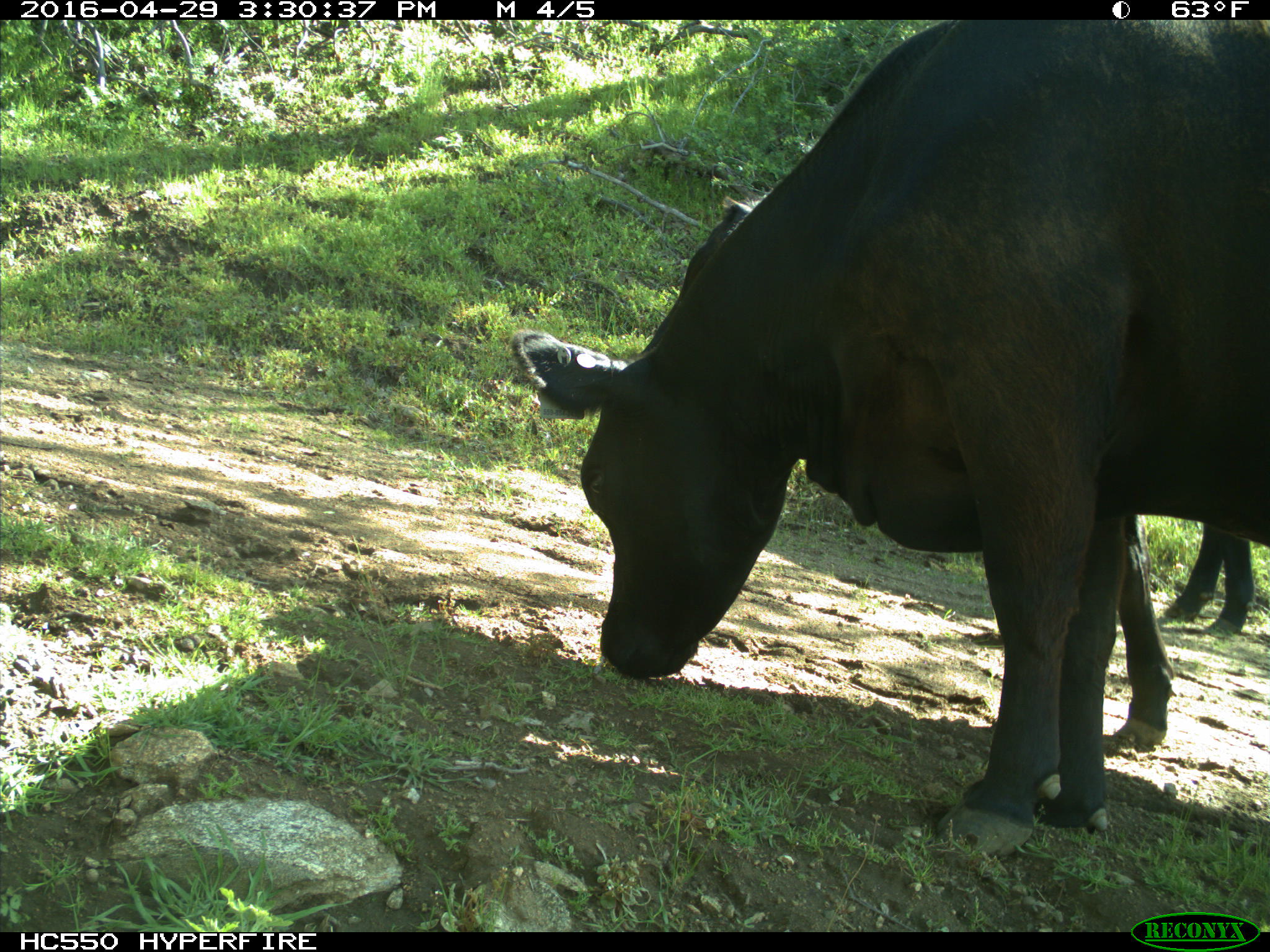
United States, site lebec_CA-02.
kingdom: Animalia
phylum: Chordata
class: Mammalia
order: Artiodactyla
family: Bovidae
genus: Bos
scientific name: Bos taurus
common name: domestic cow